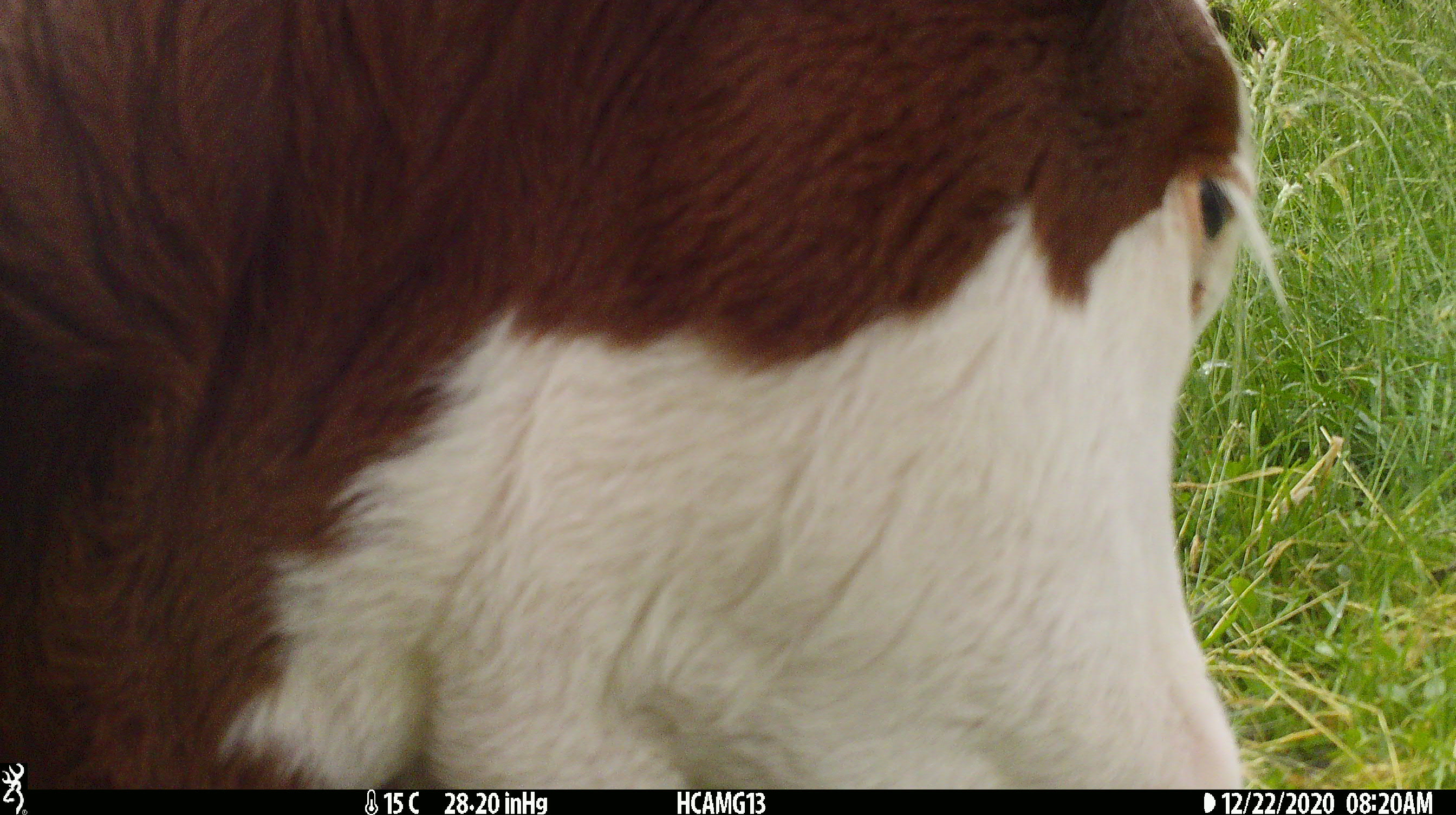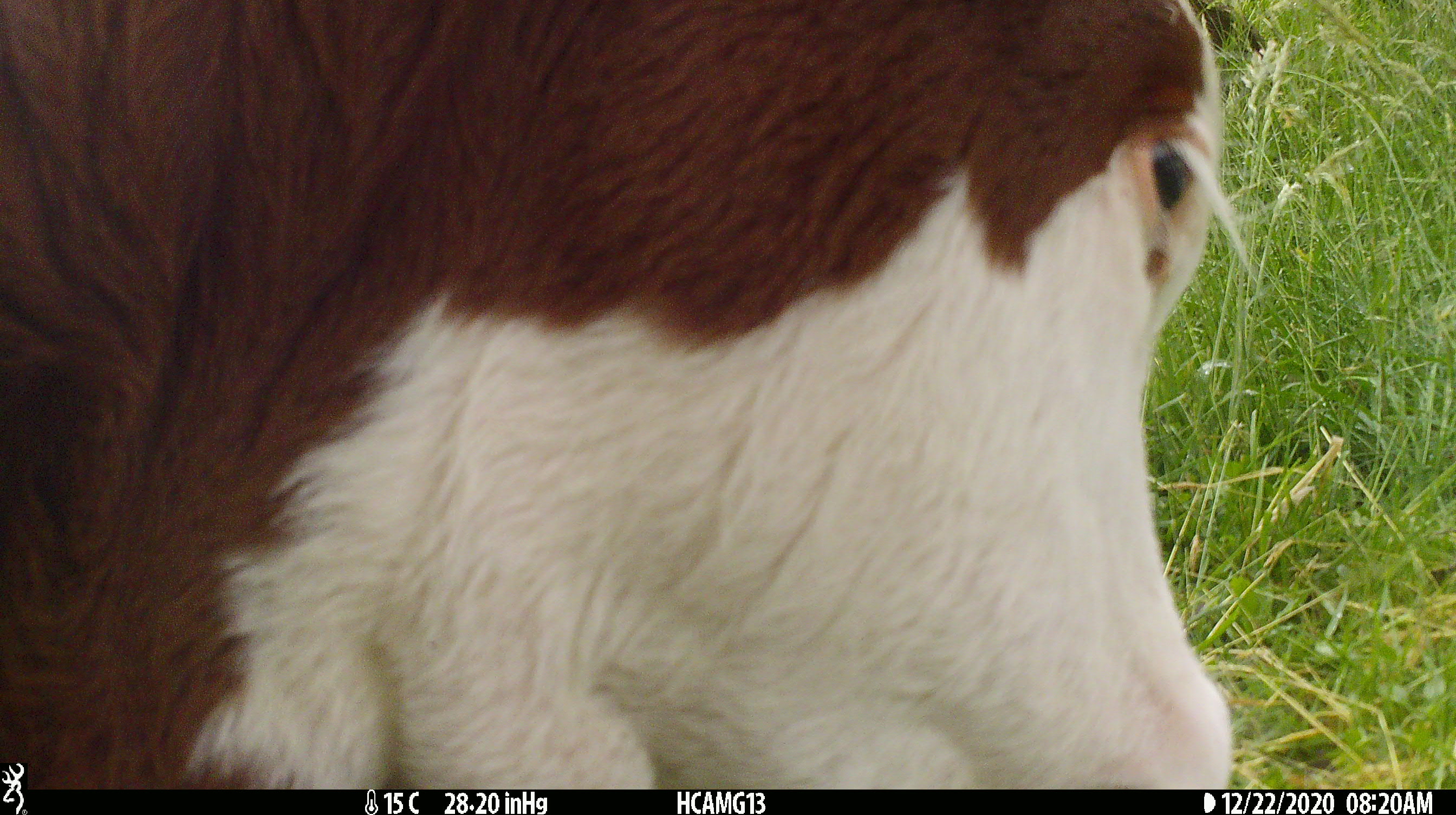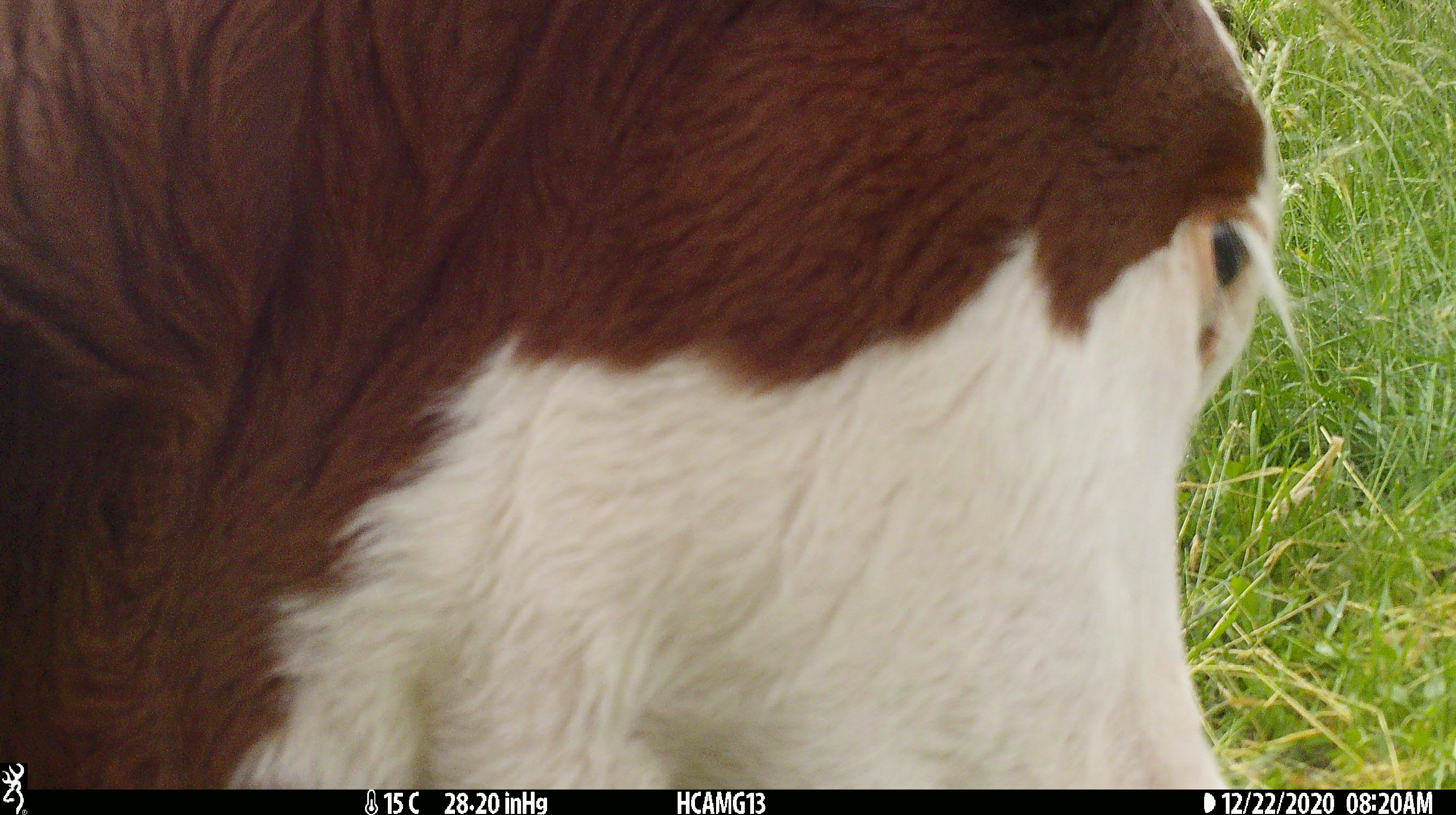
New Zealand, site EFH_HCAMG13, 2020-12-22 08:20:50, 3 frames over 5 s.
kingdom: Animalia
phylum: Chordata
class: Mammalia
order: Artiodactyla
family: Bovidae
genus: Bos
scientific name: Bos taurus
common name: domestic cow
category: cow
Cow (domestic cow) (Bos taurus).